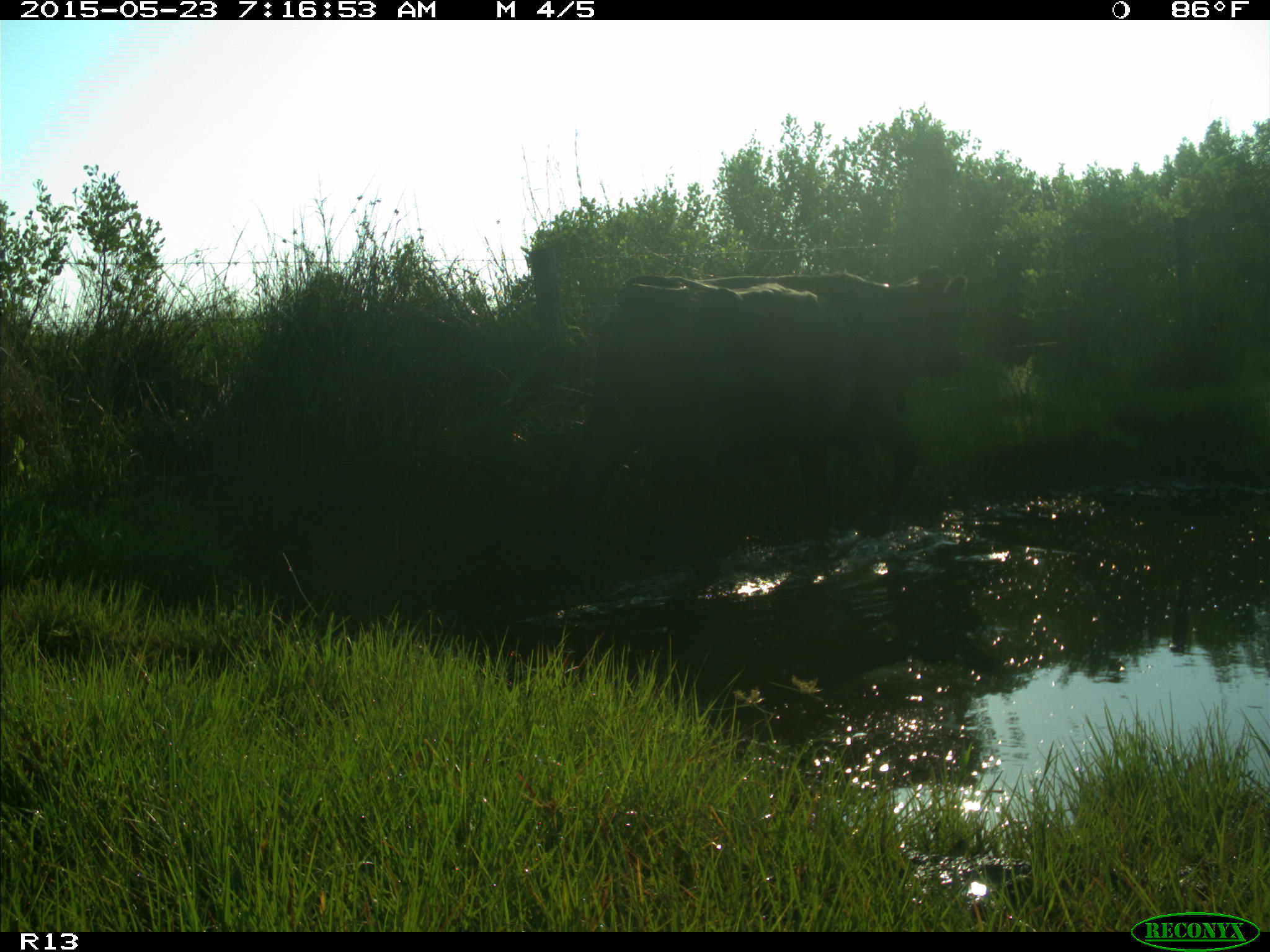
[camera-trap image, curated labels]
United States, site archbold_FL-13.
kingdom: Animalia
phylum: Chordata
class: Mammalia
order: Artiodactyla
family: Bovidae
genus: Bos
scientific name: Bos taurus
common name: domestic cow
Bos taurus (domestic cow).